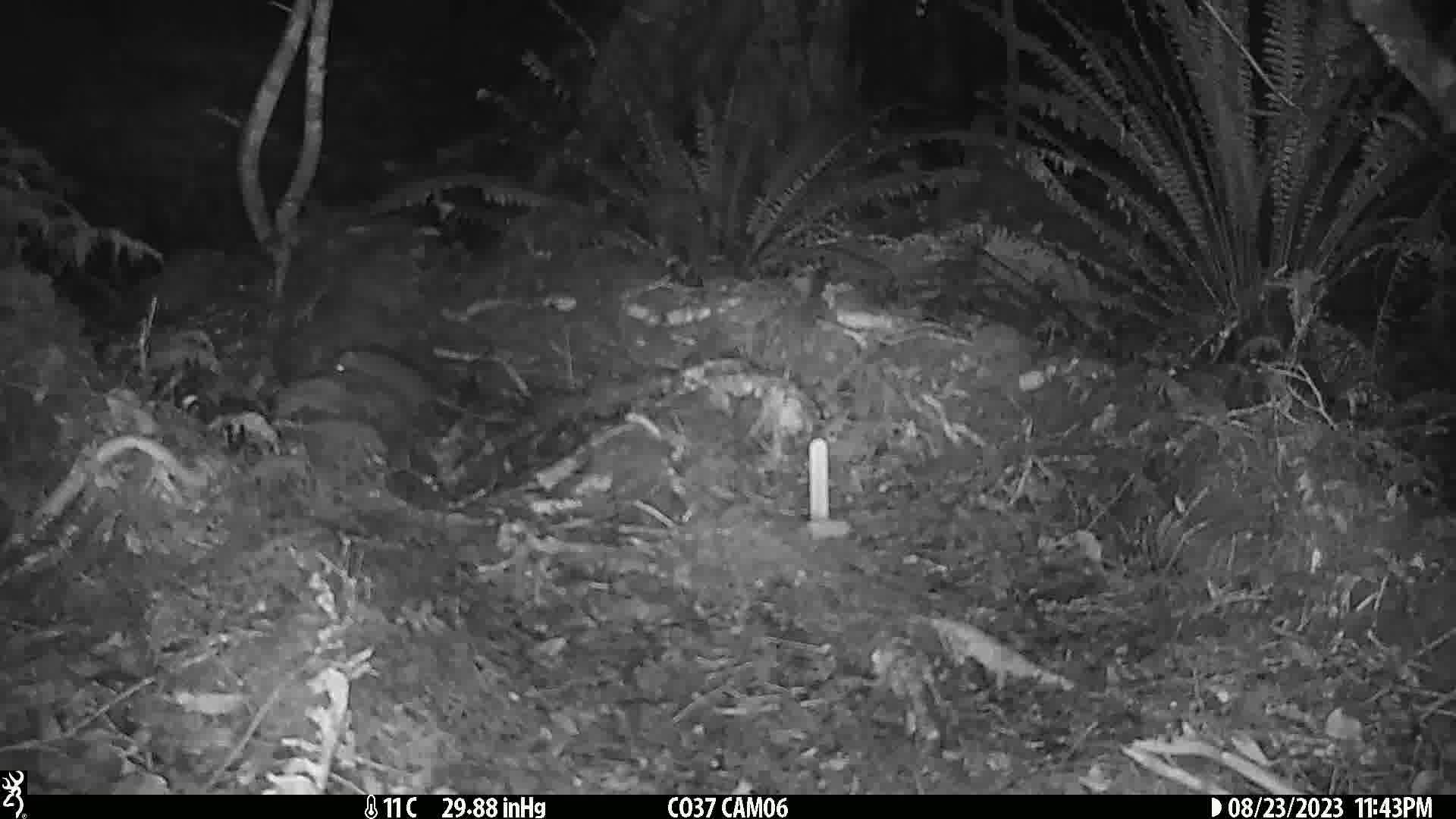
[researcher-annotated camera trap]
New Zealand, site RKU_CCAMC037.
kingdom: Animalia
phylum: Chordata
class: Mammalia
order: Rodentia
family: Muridae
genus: Rattus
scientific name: Rattus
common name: rat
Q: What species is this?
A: Rat (Rattus).